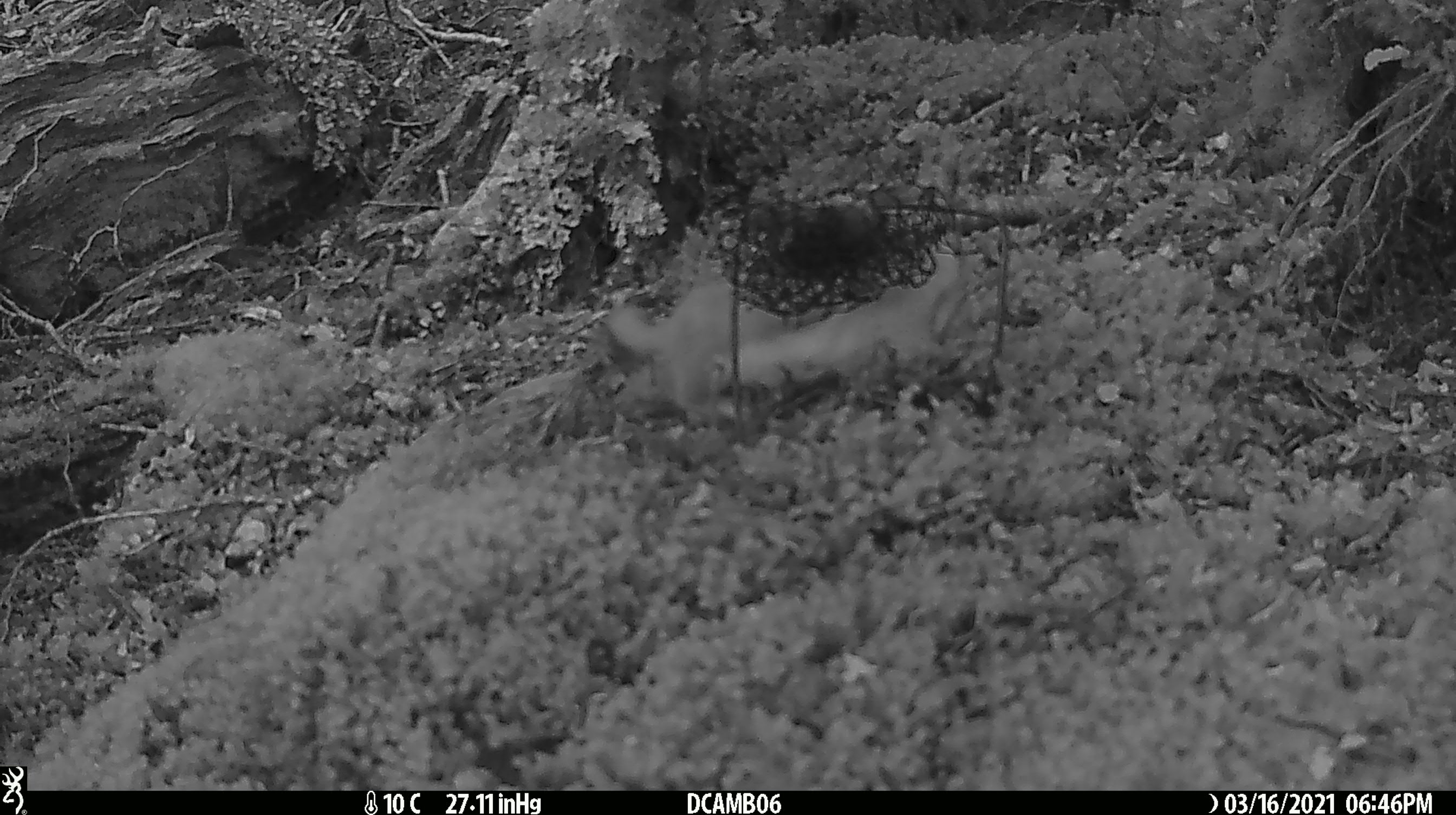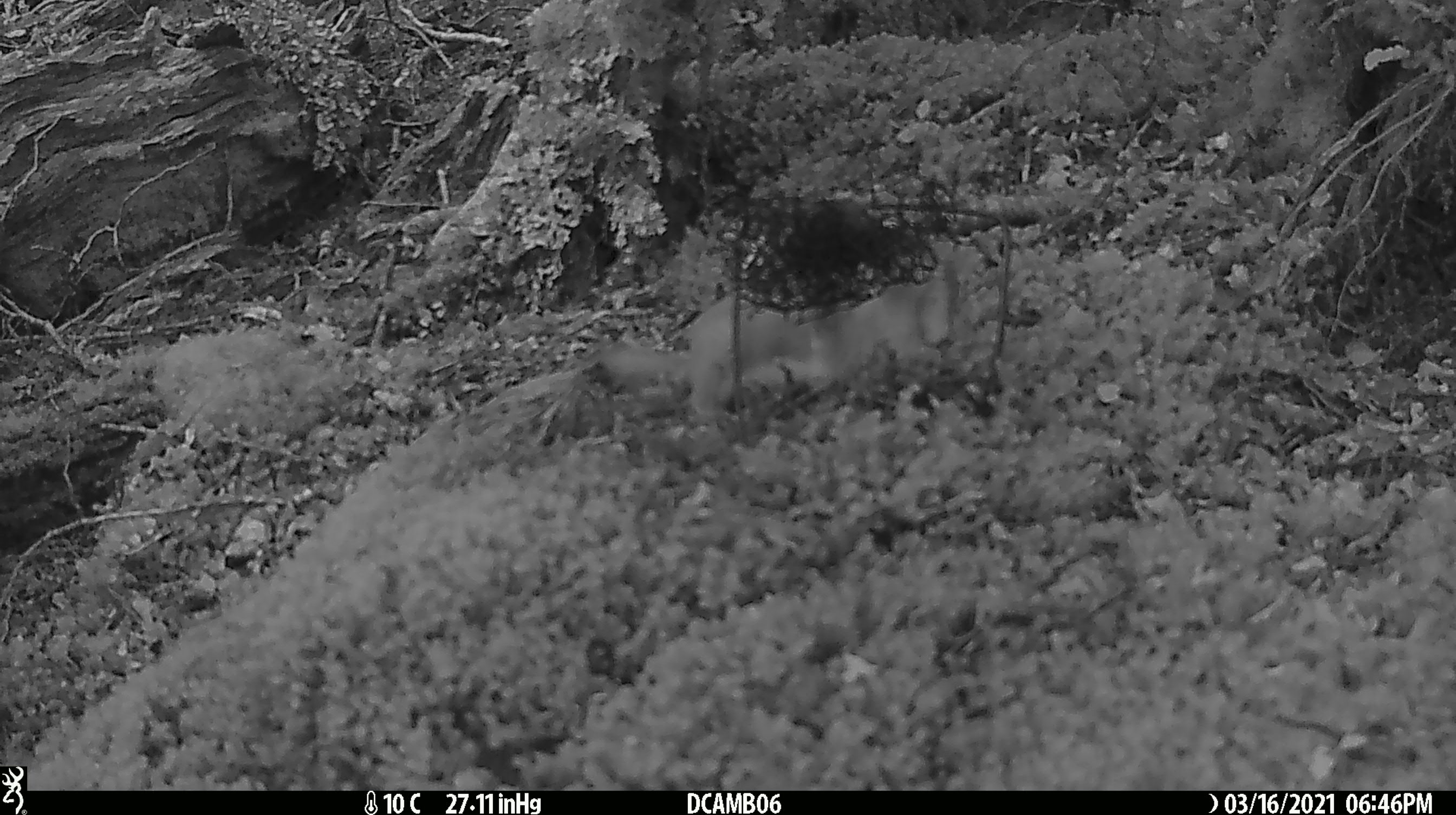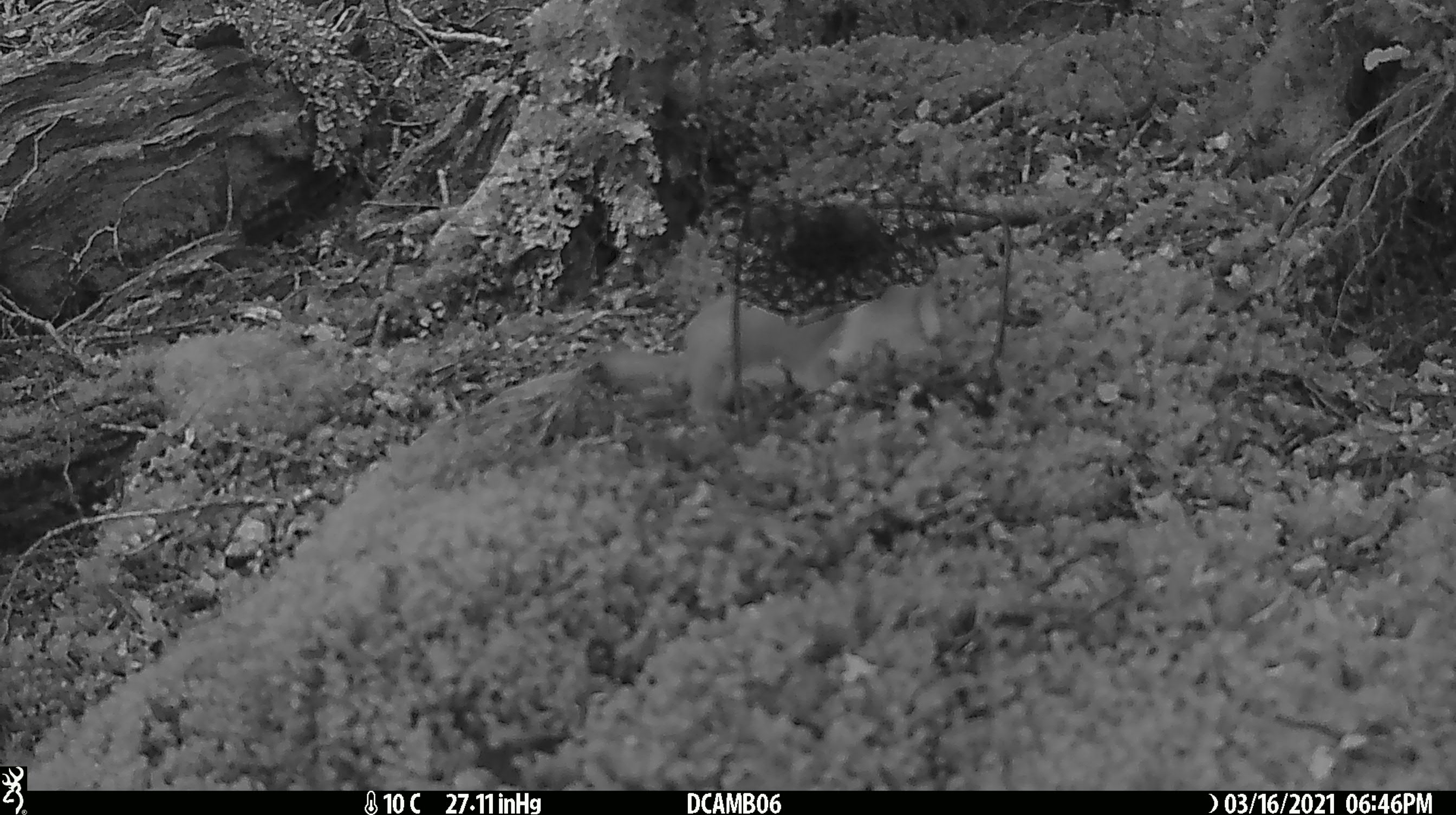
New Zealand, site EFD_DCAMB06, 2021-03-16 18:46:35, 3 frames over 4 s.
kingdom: Animalia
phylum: Chordata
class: Mammalia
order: Carnivora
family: Mustelidae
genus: Mustela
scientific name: Mustela erminea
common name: stoat